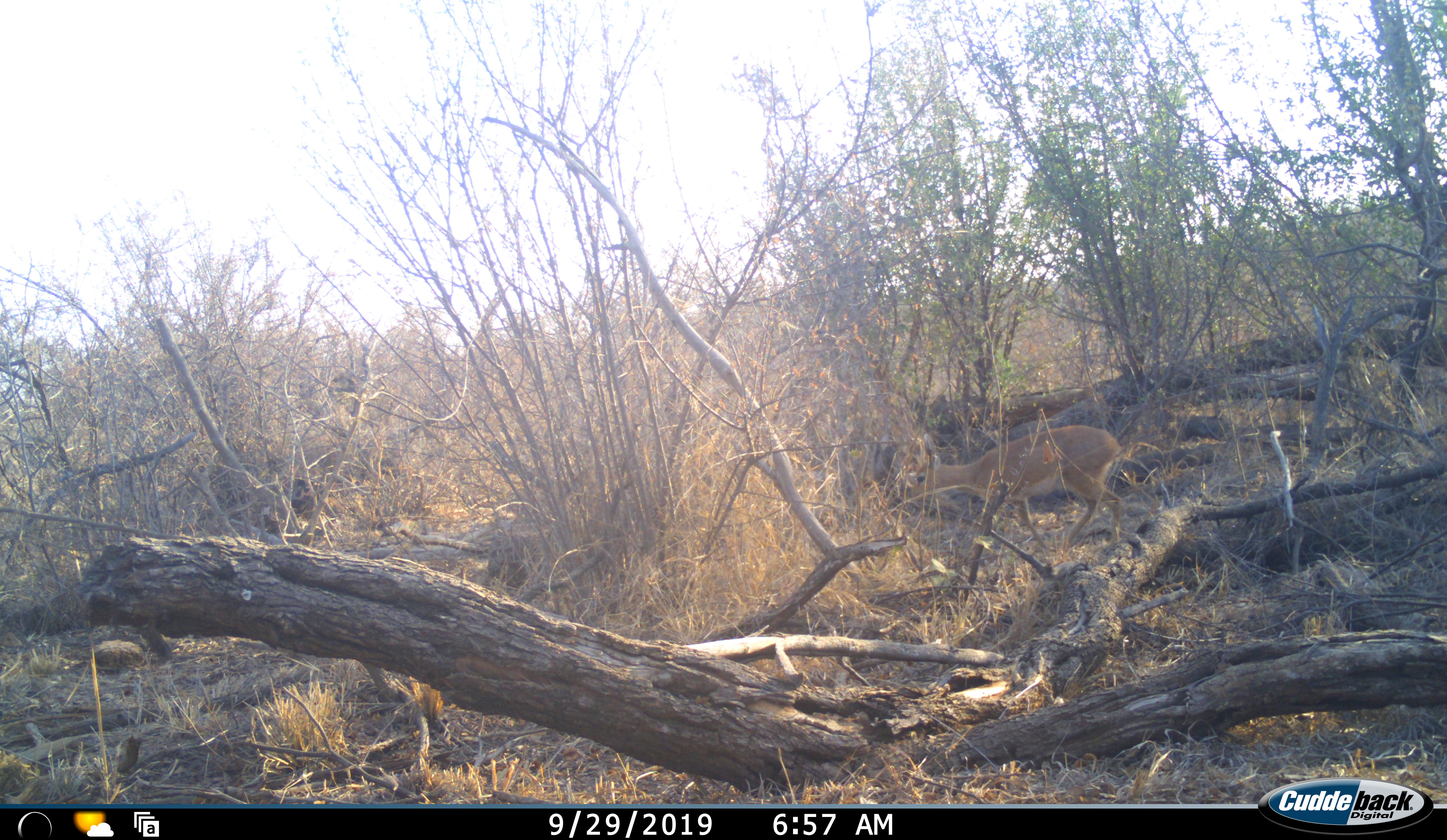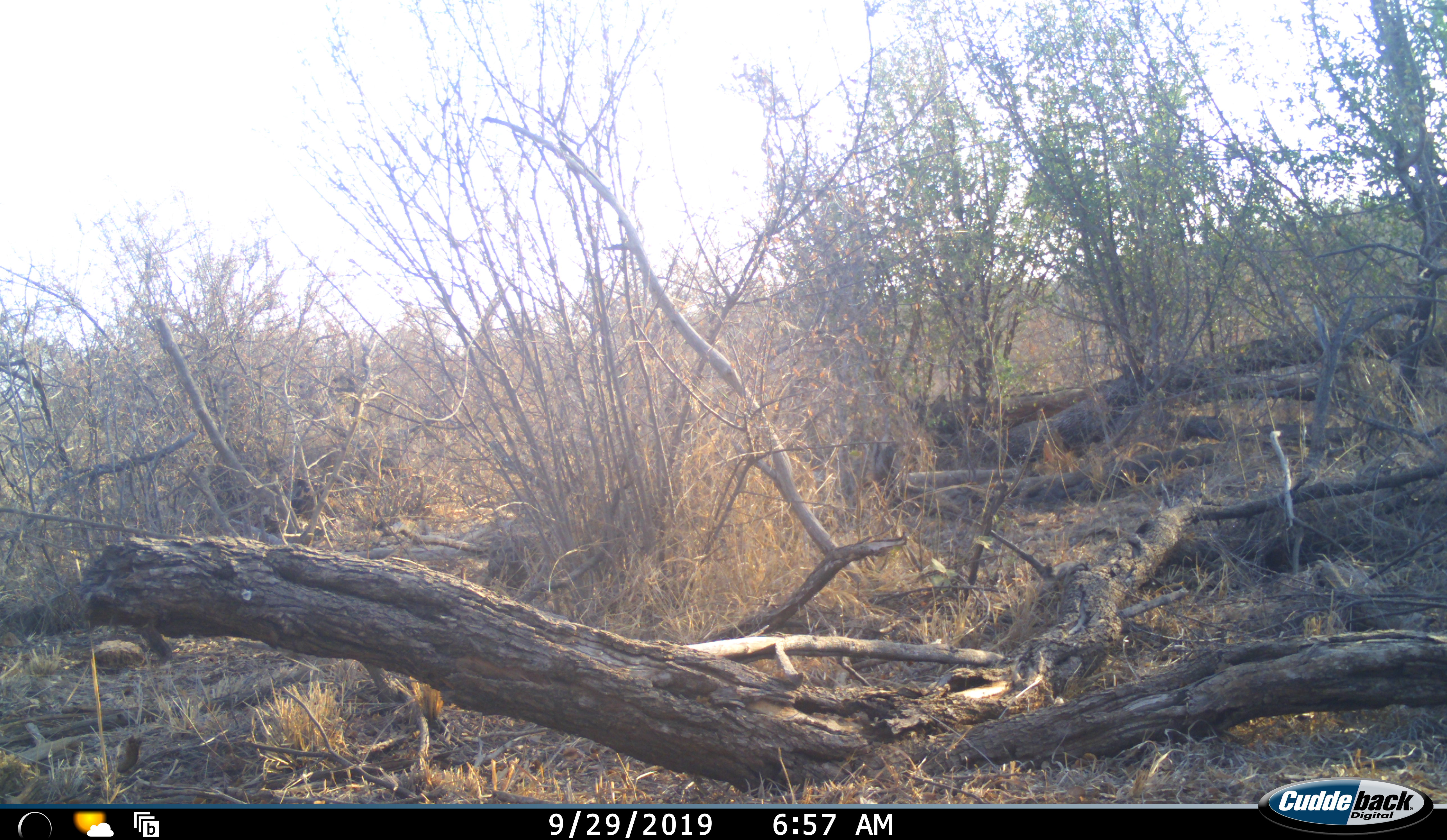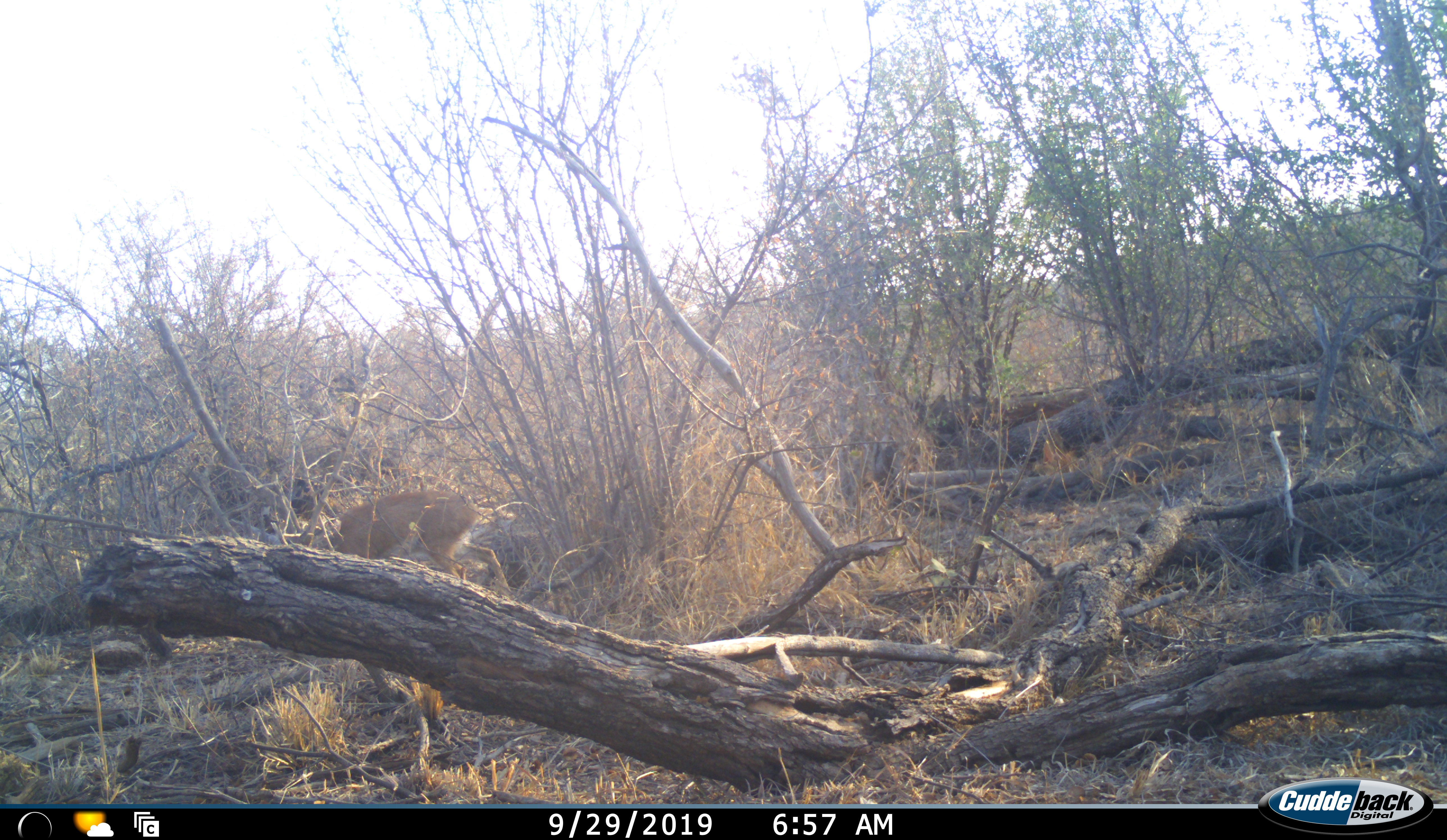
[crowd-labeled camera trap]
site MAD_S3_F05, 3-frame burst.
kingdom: Animalia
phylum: Chordata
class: Mammalia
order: Artiodactyla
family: Bovidae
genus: Raphicerus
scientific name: Raphicerus campestris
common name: steenbok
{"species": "steenbok (Raphicerus campestris)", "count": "1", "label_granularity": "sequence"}